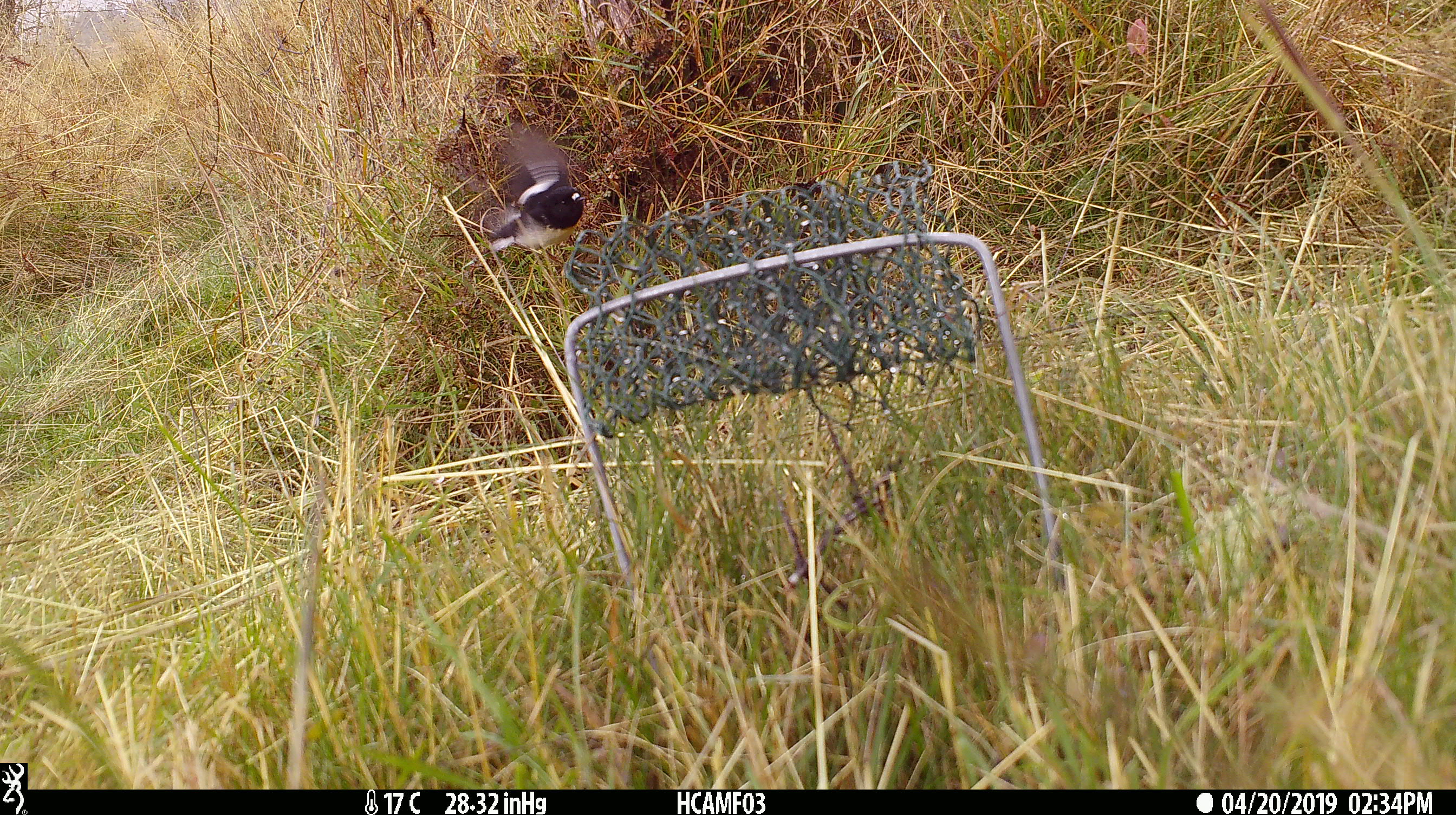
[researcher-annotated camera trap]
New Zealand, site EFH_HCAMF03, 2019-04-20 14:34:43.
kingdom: Animalia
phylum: Chordata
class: Aves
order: Passeriformes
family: Petroicidae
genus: Petroica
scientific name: Petroica macrocephala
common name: tomtit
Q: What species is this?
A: Tomtit (Petroica macrocephala).